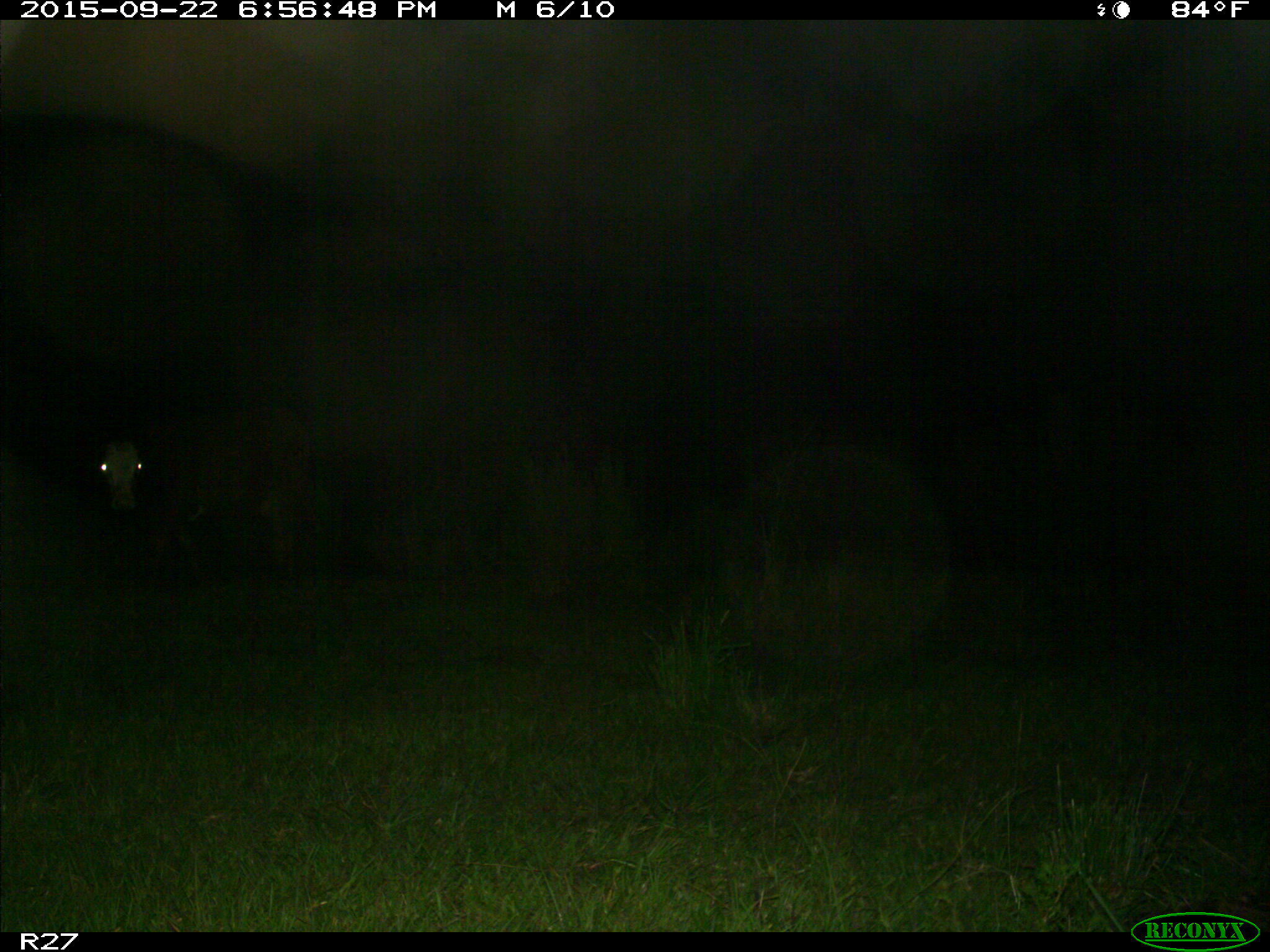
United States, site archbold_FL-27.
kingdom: Animalia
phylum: Chordata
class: Mammalia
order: Artiodactyla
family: Bovidae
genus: Bos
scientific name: Bos taurus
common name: domestic cow